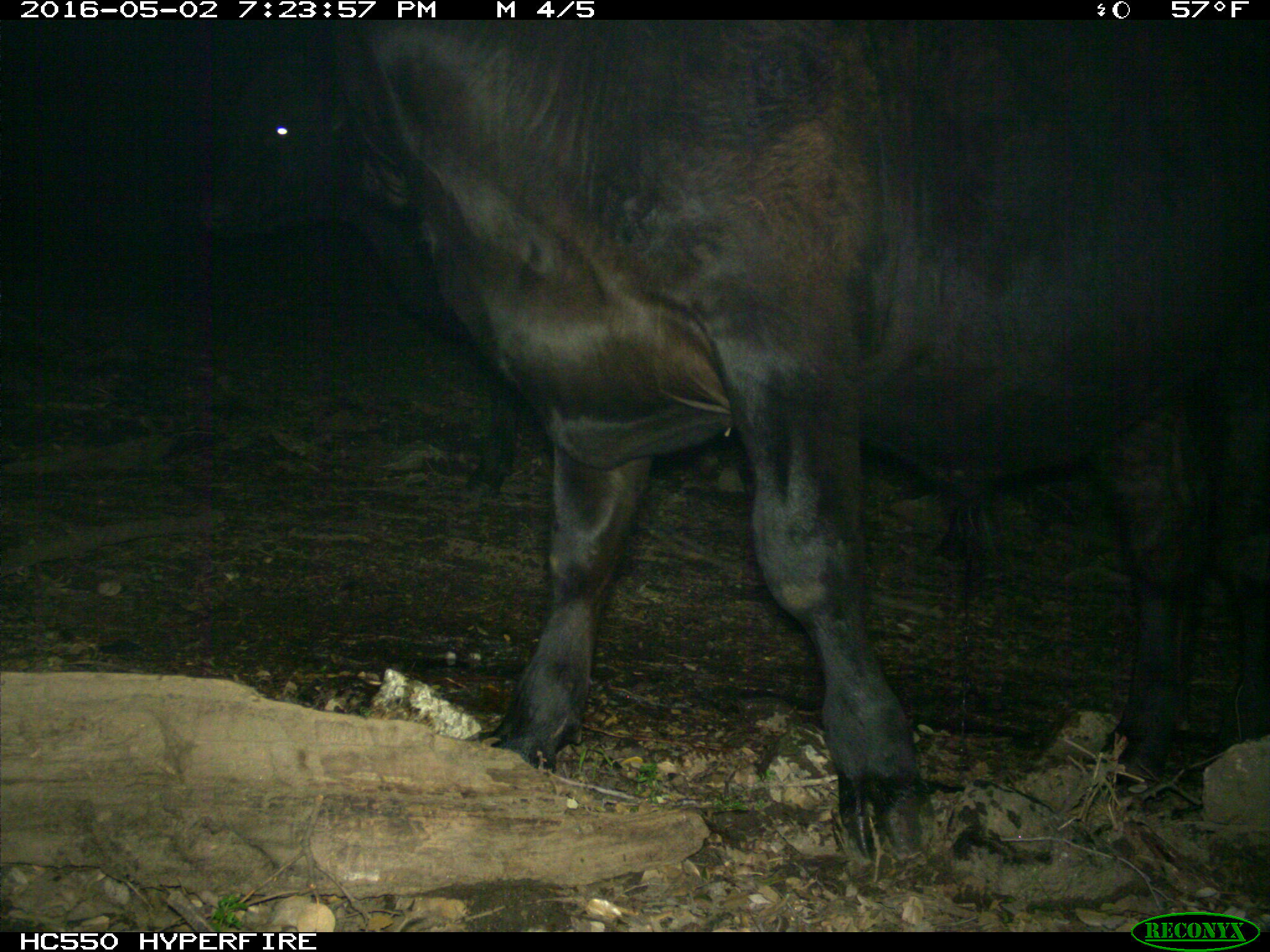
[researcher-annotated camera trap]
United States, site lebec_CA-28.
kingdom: Animalia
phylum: Chordata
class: Mammalia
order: Artiodactyla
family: Bovidae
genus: Bos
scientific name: Bos taurus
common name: domestic cow